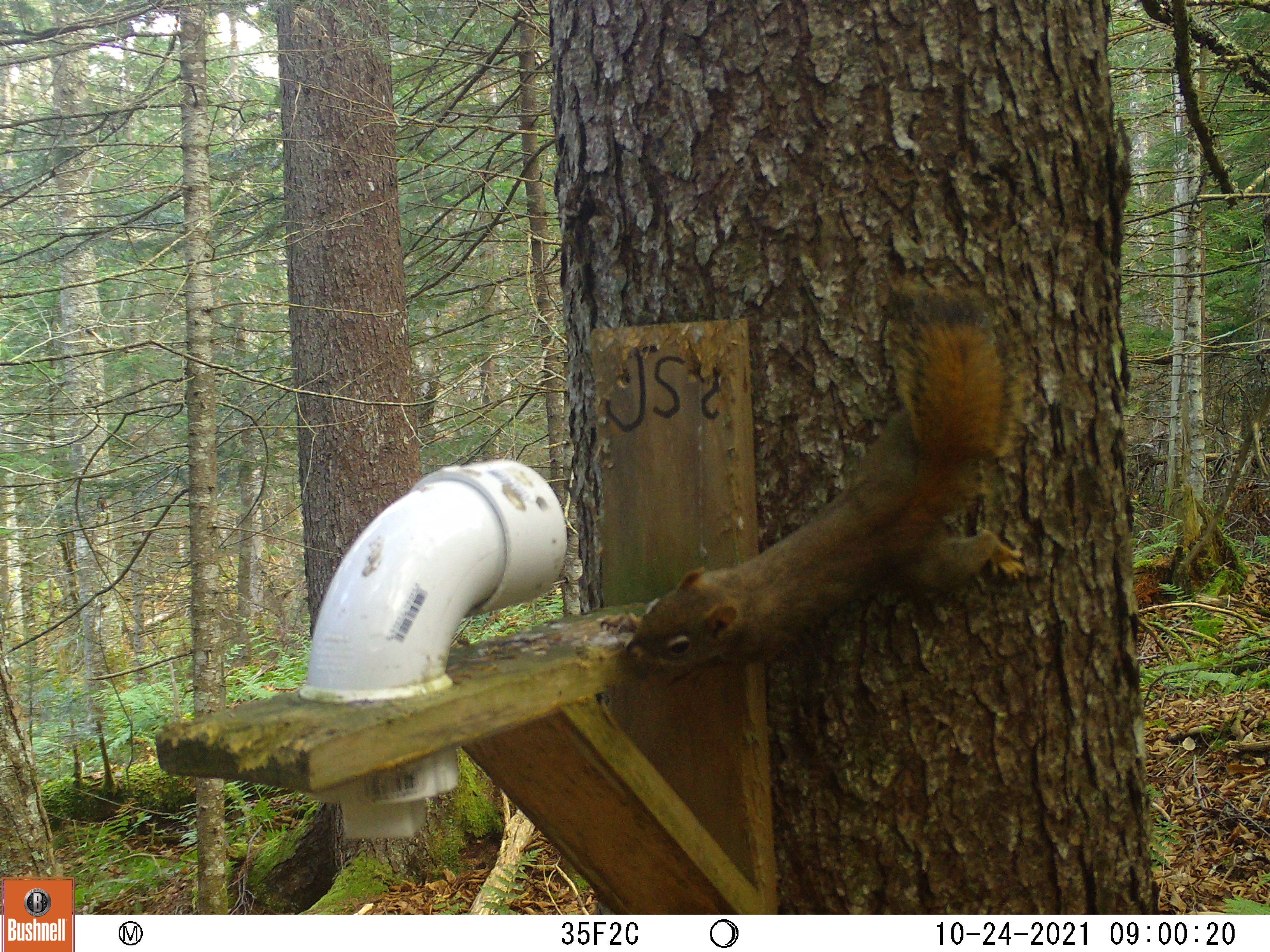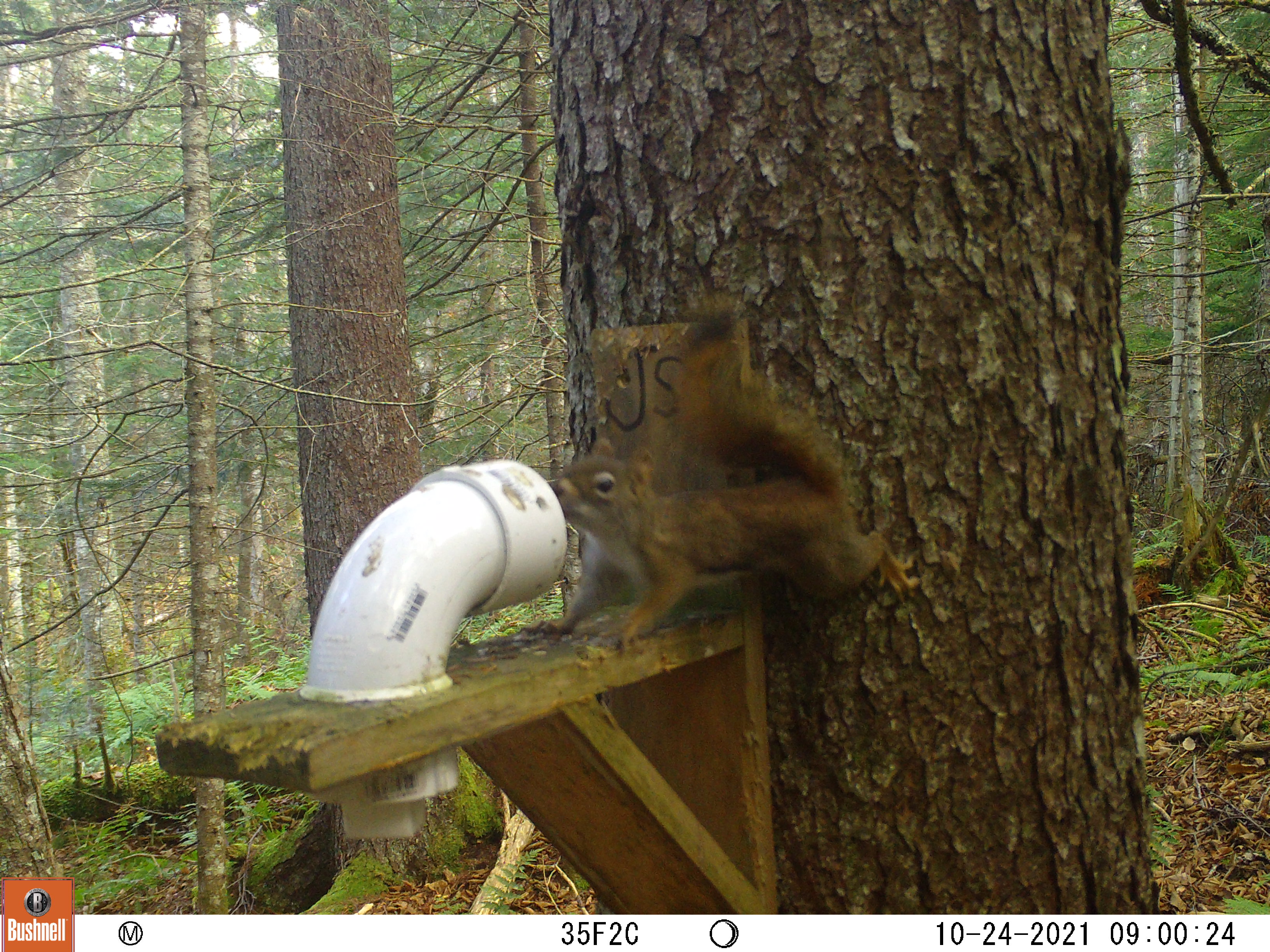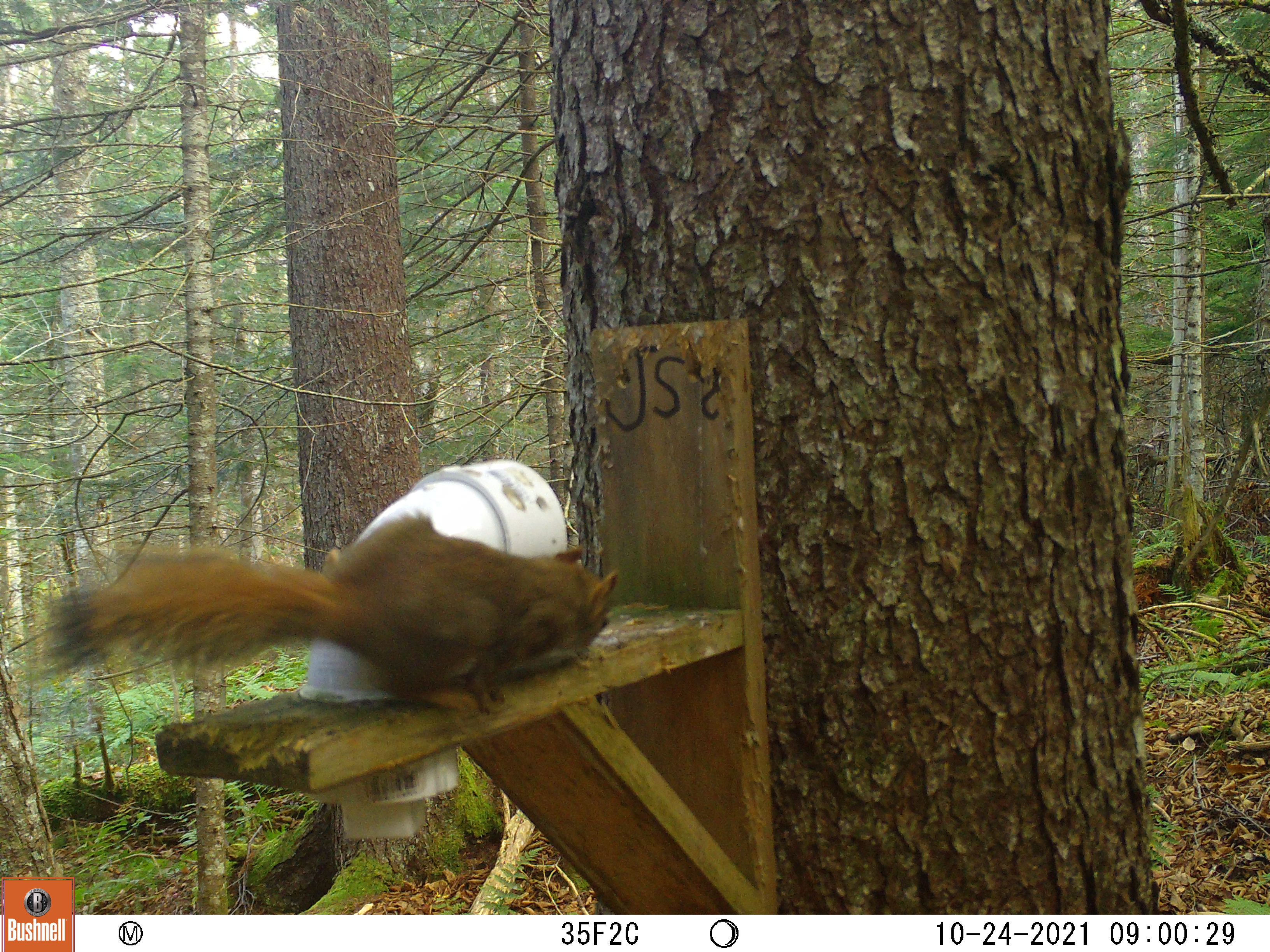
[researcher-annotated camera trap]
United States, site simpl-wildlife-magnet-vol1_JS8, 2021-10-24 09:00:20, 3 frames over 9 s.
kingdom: Animalia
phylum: Chordata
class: Mammalia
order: Rodentia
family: Sciuridae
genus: Tamiasciurus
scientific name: Tamiasciurus hudsonicus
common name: red squirrel